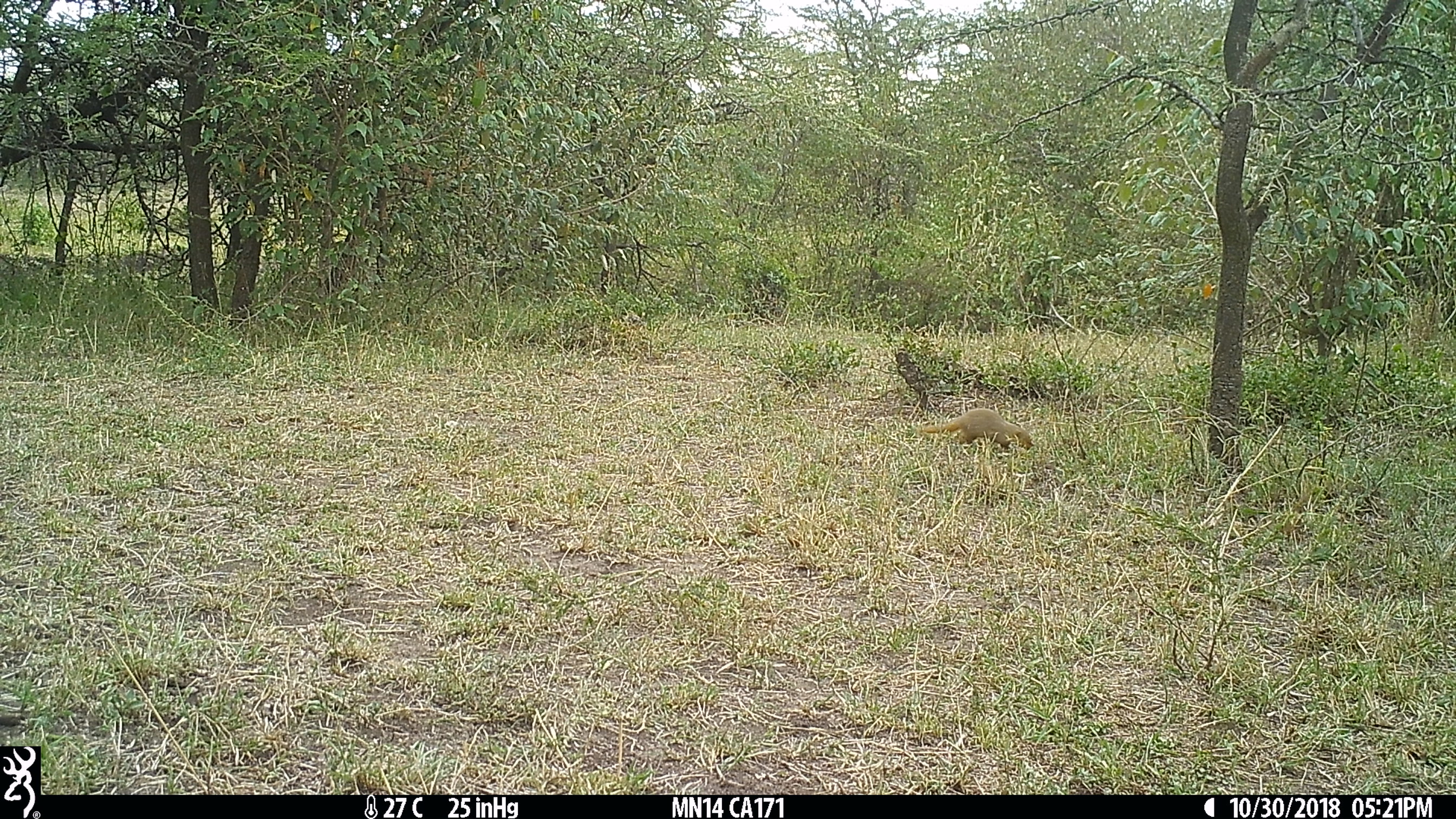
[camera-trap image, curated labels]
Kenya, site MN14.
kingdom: Animalia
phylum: Chordata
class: Mammalia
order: Carnivora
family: Herpestidae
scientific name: Herpestidae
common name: mongoose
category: mongoose other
Mongoose other (mongoose) (Herpestidae).